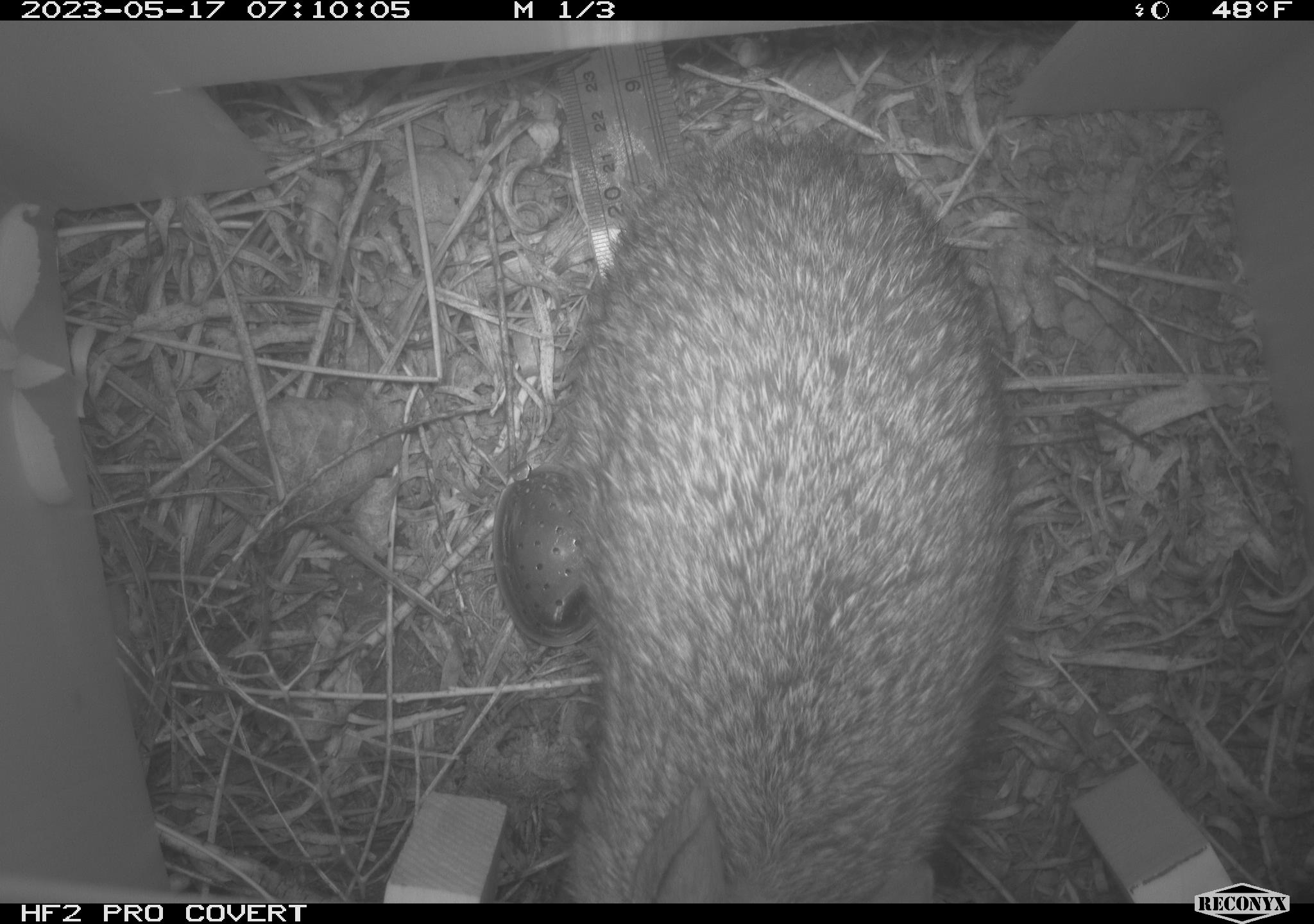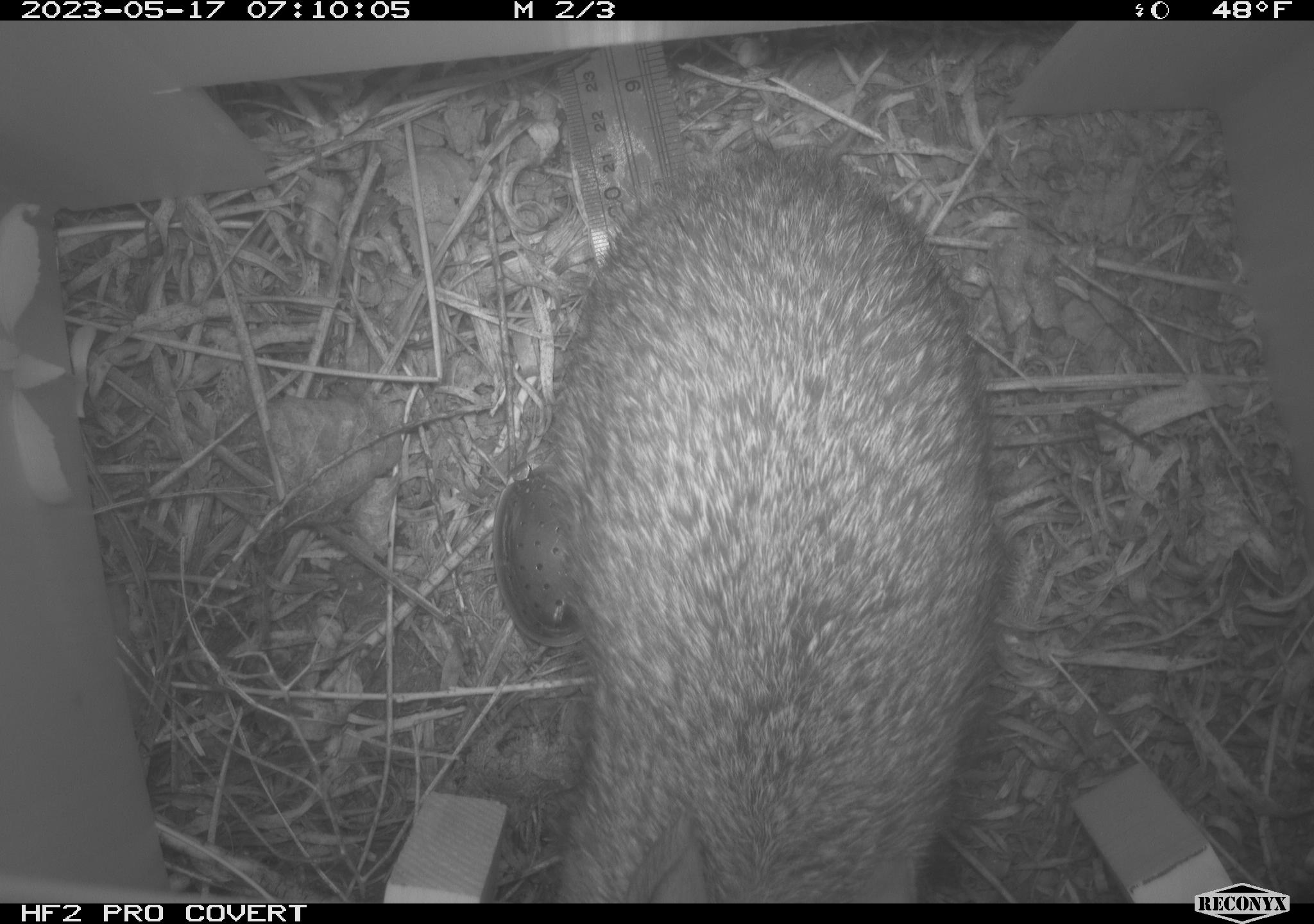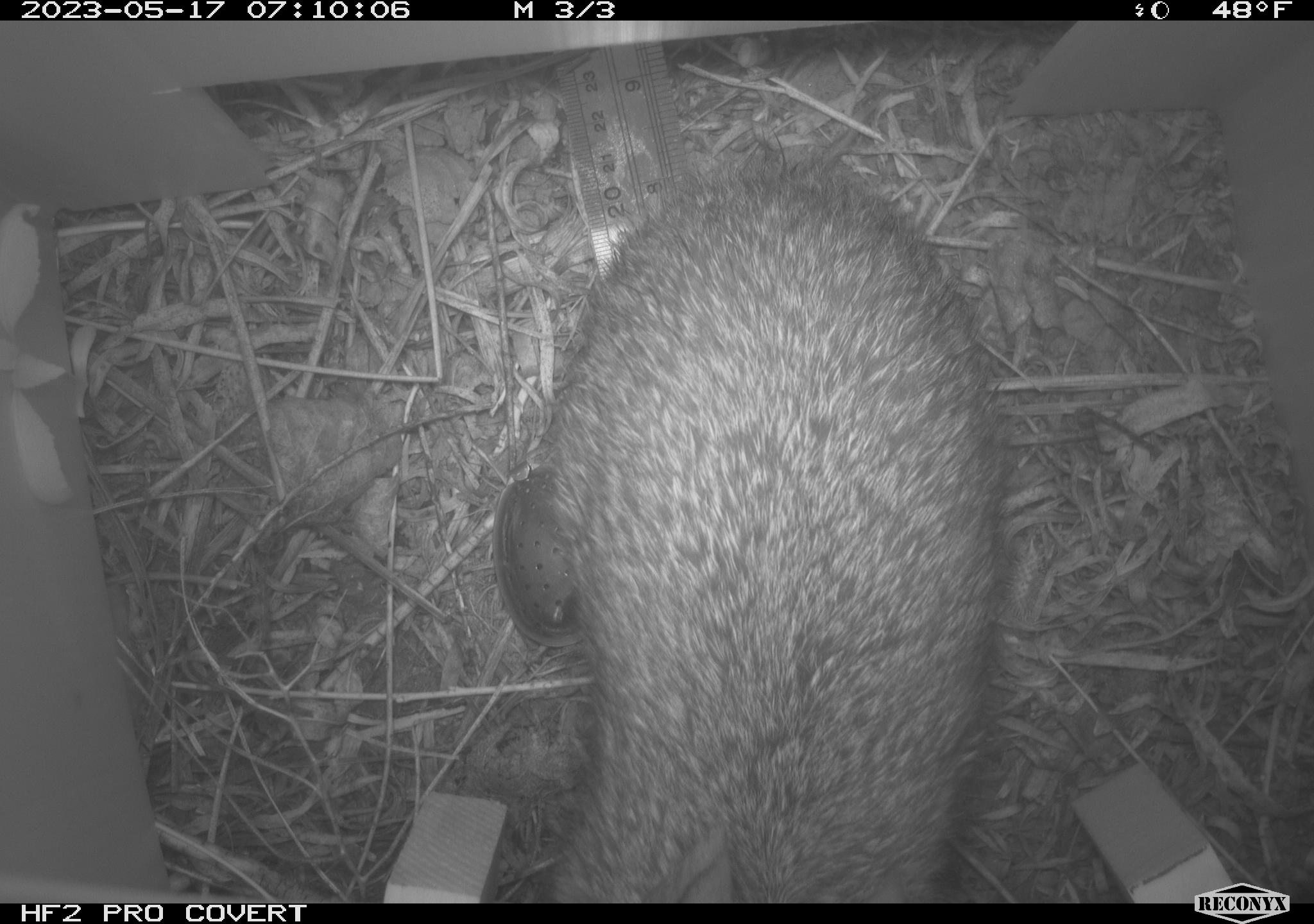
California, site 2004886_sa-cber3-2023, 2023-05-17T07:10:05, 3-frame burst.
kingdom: Animalia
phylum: Chordata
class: Mammalia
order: Lagomorpha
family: Leporidae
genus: Sylvilagus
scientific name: Sylvilagus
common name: cottontail rabbits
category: sylvilagus species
Sylvilagus species (cottontail rabbits) (Sylvilagus).